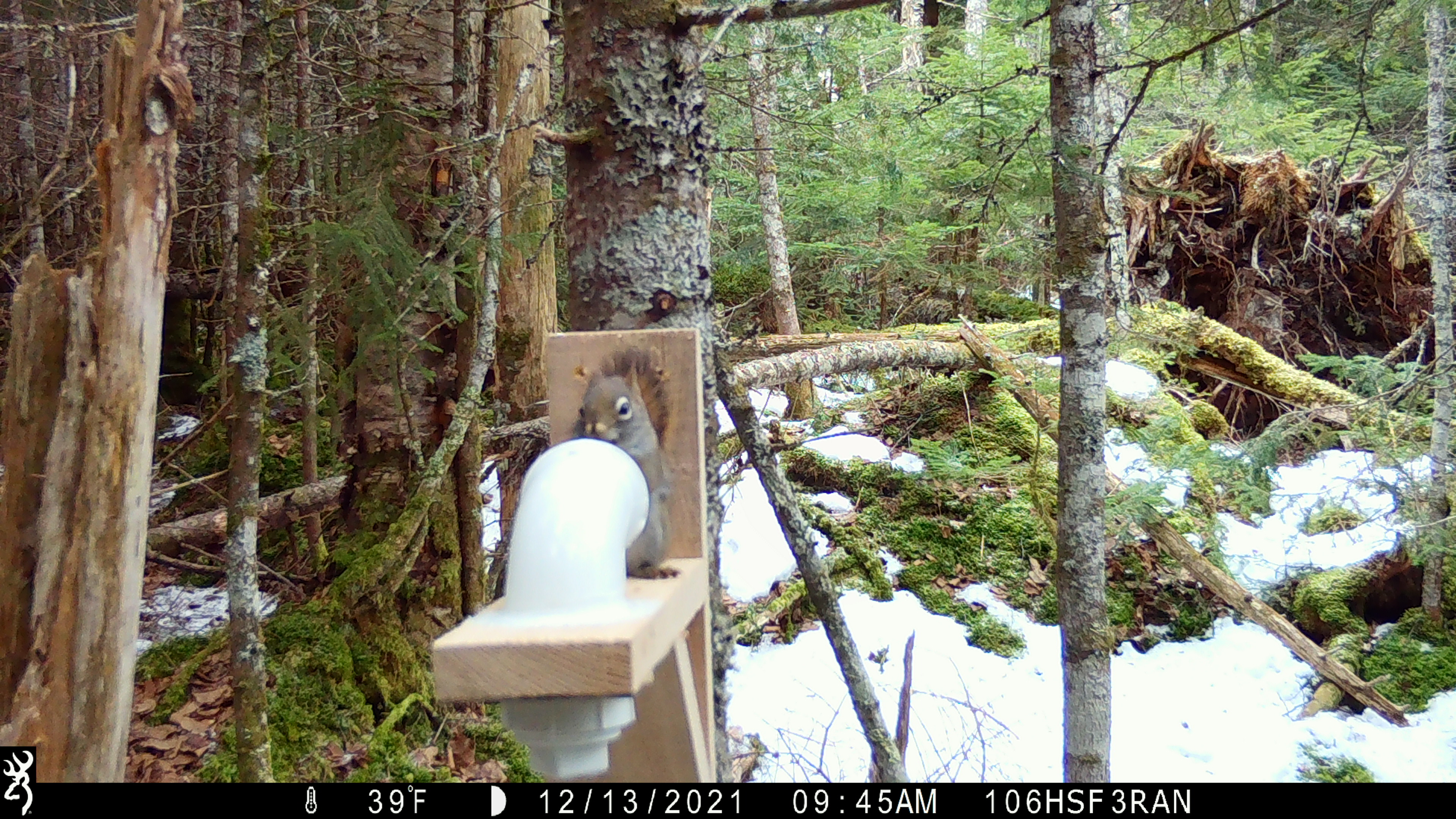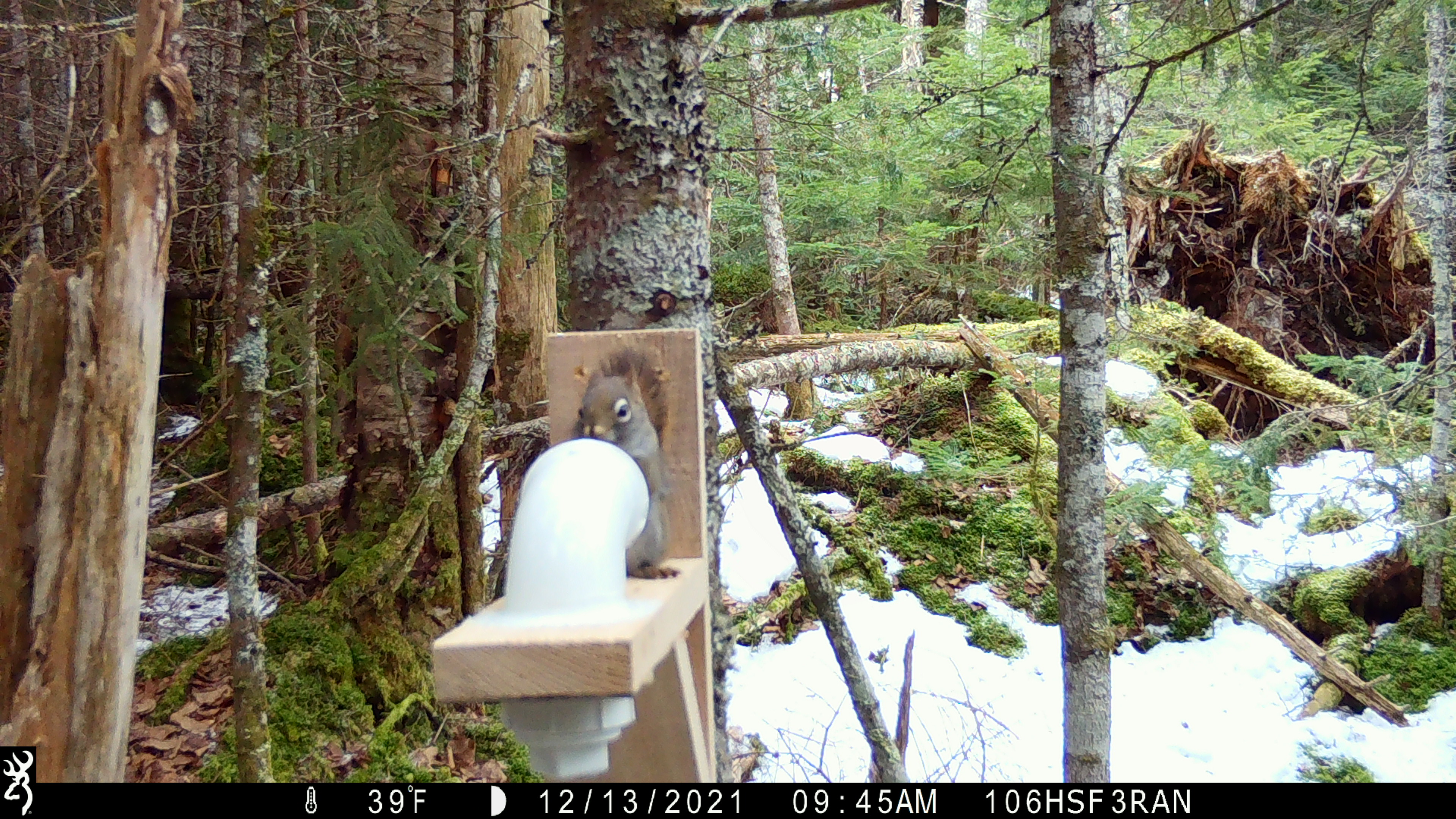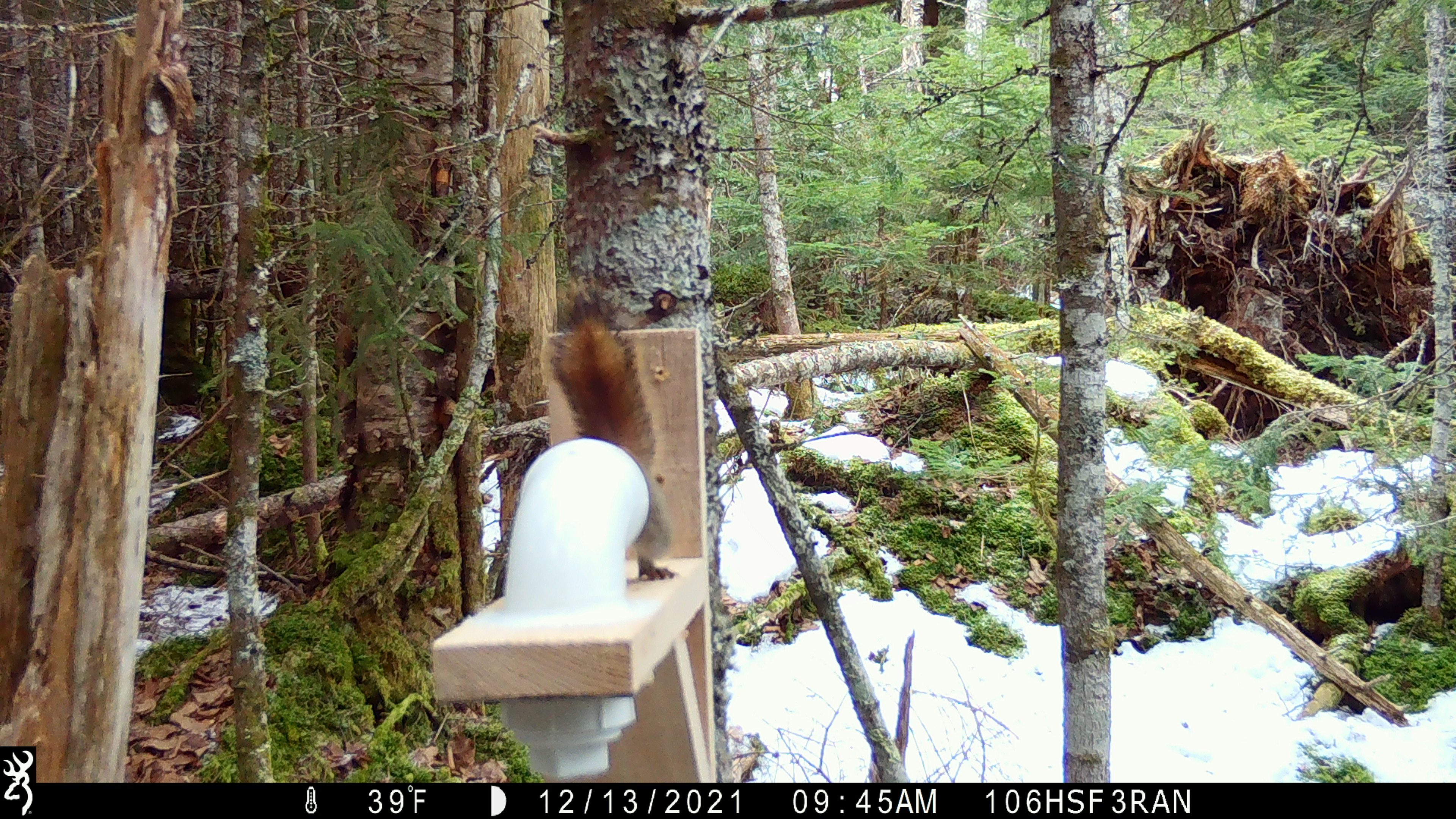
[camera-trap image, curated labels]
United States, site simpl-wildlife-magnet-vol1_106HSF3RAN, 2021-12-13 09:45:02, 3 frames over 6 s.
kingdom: Animalia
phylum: Chordata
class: Mammalia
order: Rodentia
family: Sciuridae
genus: Tamiasciurus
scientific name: Tamiasciurus hudsonicus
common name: red squirrel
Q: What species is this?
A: Red squirrel (Tamiasciurus hudsonicus).